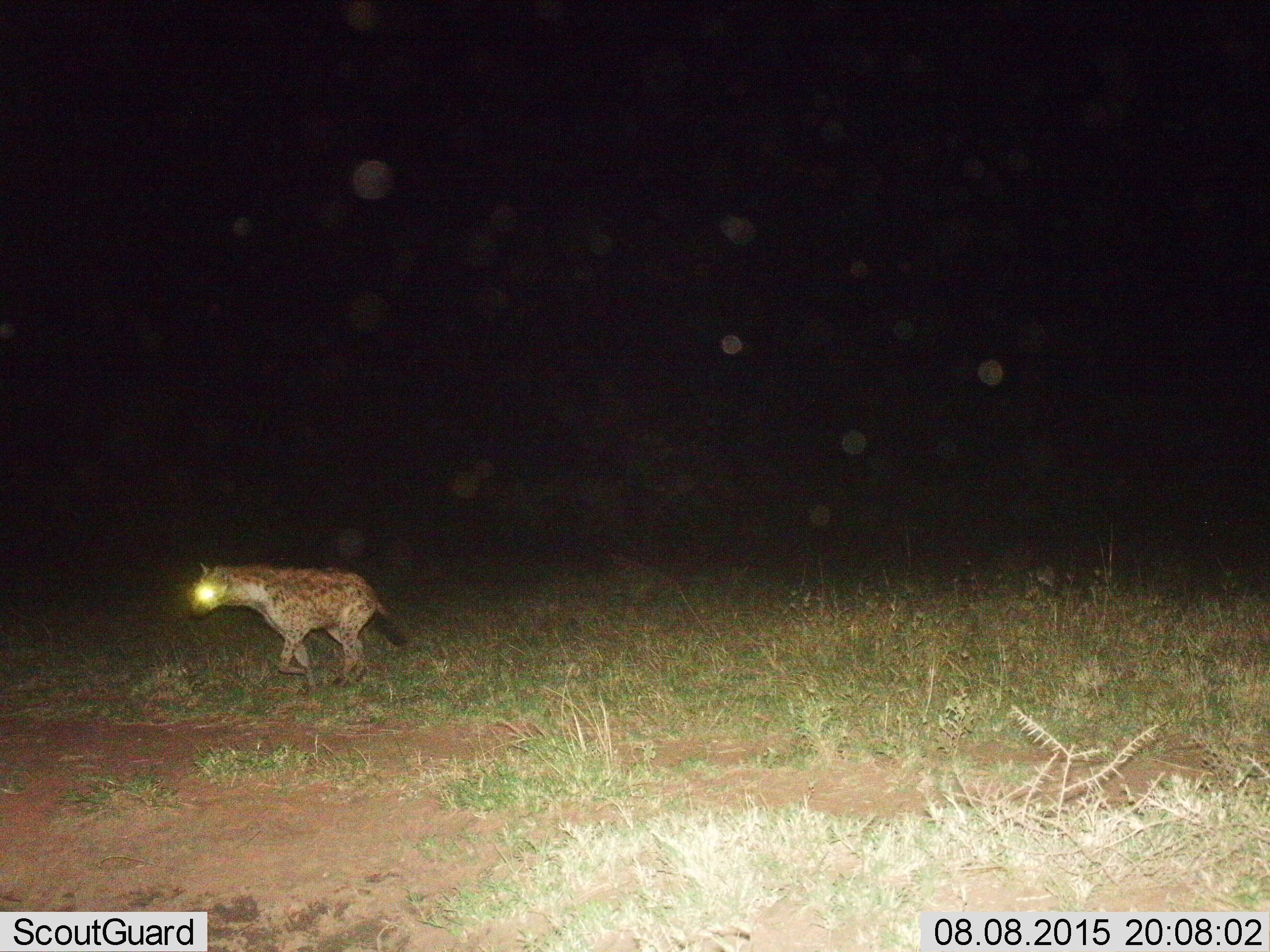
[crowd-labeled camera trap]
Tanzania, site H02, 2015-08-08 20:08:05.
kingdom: Animalia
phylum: Chordata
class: Mammalia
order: Carnivora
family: Hyaenidae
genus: Crocuta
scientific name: Crocuta crocuta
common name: spotted hyena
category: hyenaspotted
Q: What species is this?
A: Hyenaspotted (spotted hyena) (Crocuta crocuta).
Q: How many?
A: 1.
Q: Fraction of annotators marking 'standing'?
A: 14%.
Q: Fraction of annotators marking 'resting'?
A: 0%.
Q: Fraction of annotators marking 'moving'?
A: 100%.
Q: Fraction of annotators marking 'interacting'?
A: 0%.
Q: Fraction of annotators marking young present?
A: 0%.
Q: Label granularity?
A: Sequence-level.